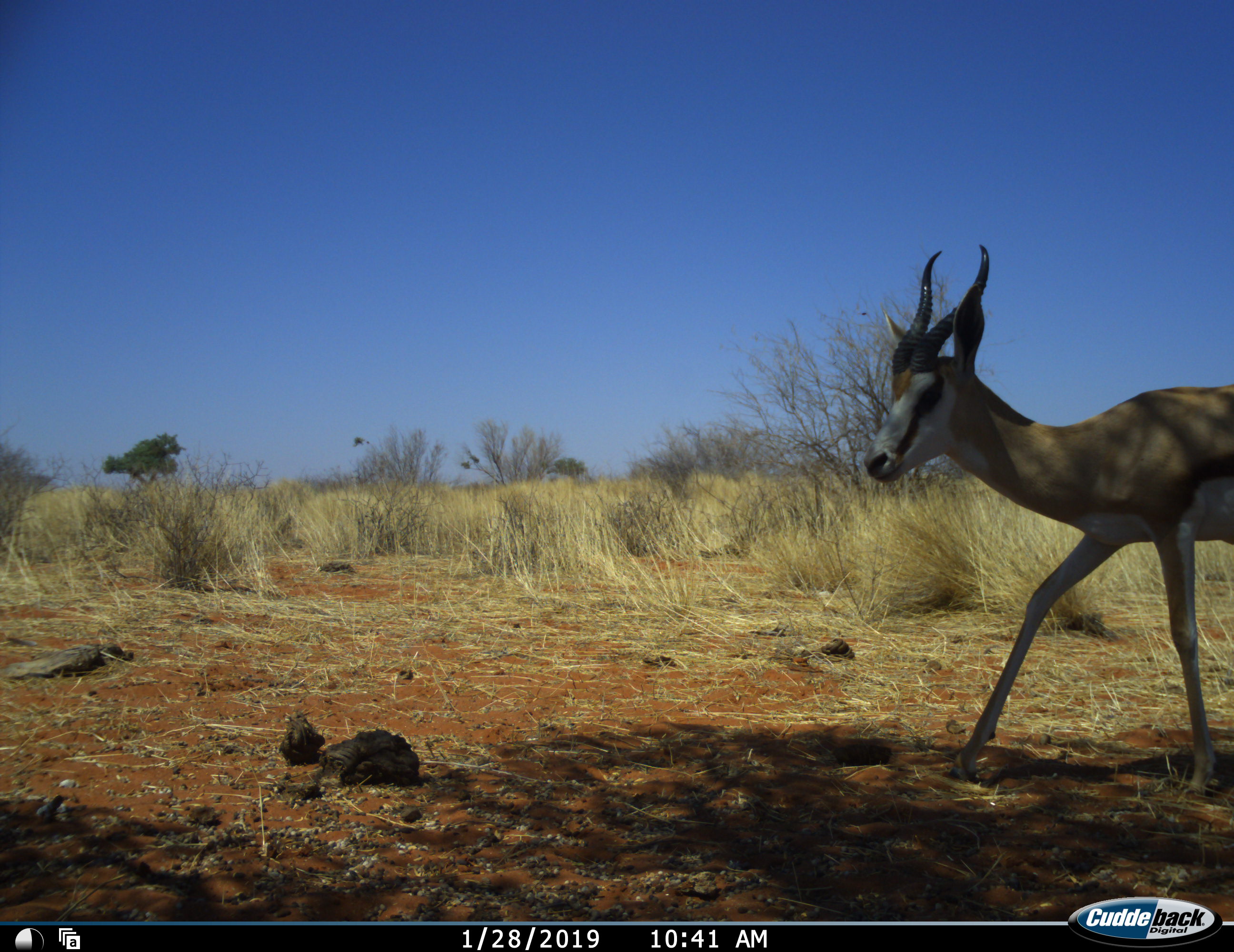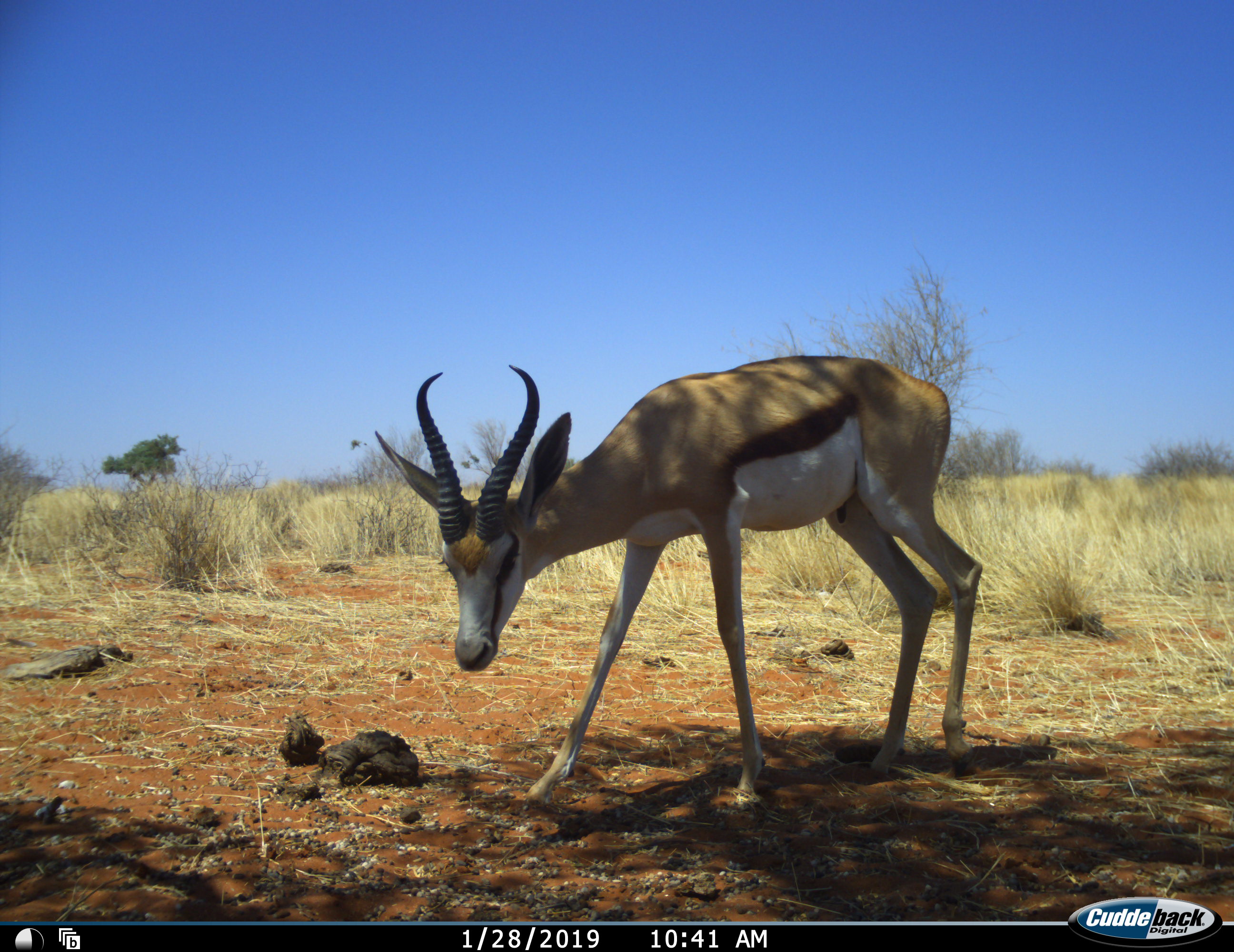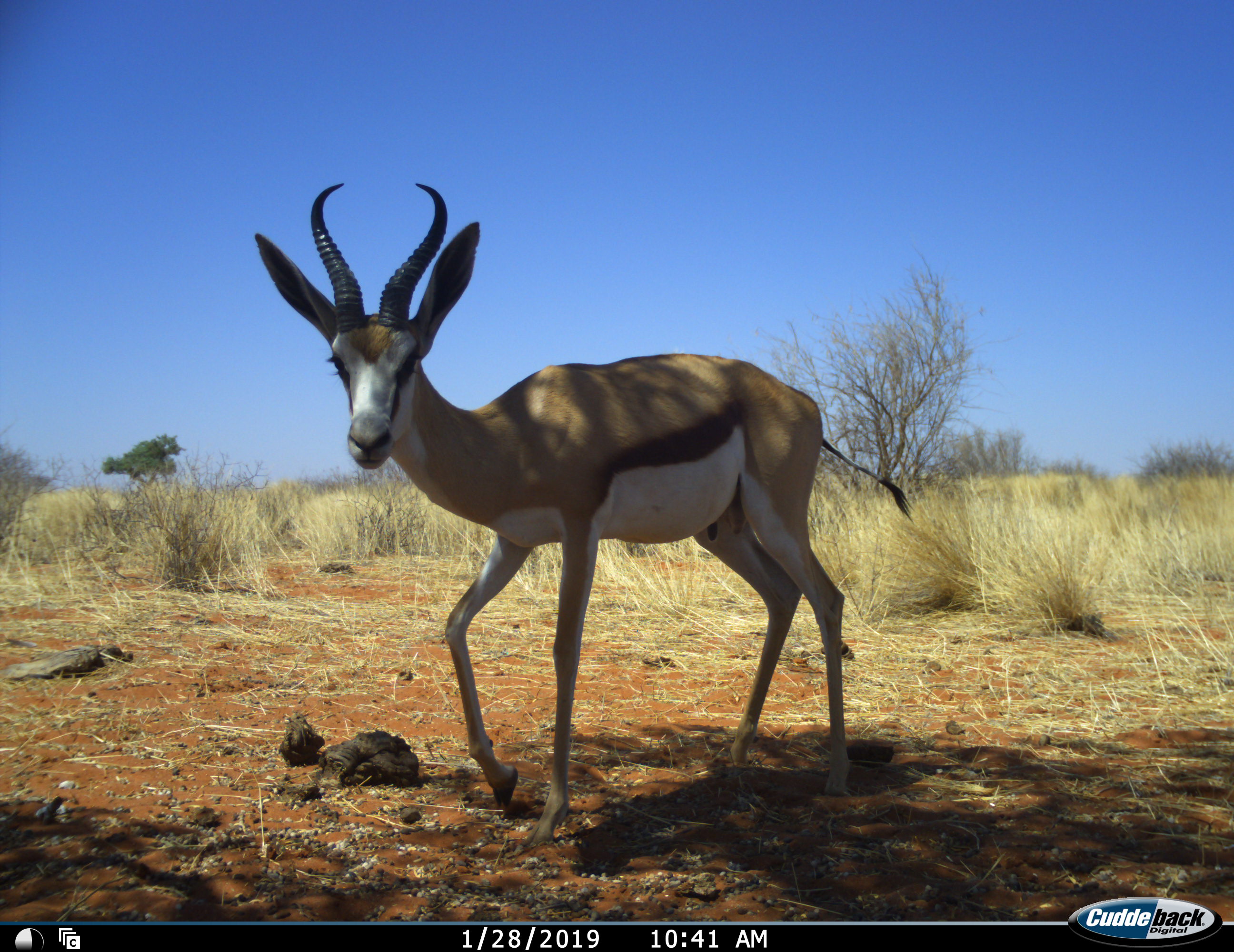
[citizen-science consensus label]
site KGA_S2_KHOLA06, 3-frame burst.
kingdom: Animalia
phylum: Chordata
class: Mammalia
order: Artiodactyla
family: Bovidae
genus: Antidorcas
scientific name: Antidorcas marsupialis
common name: springbok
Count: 1.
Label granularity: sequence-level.